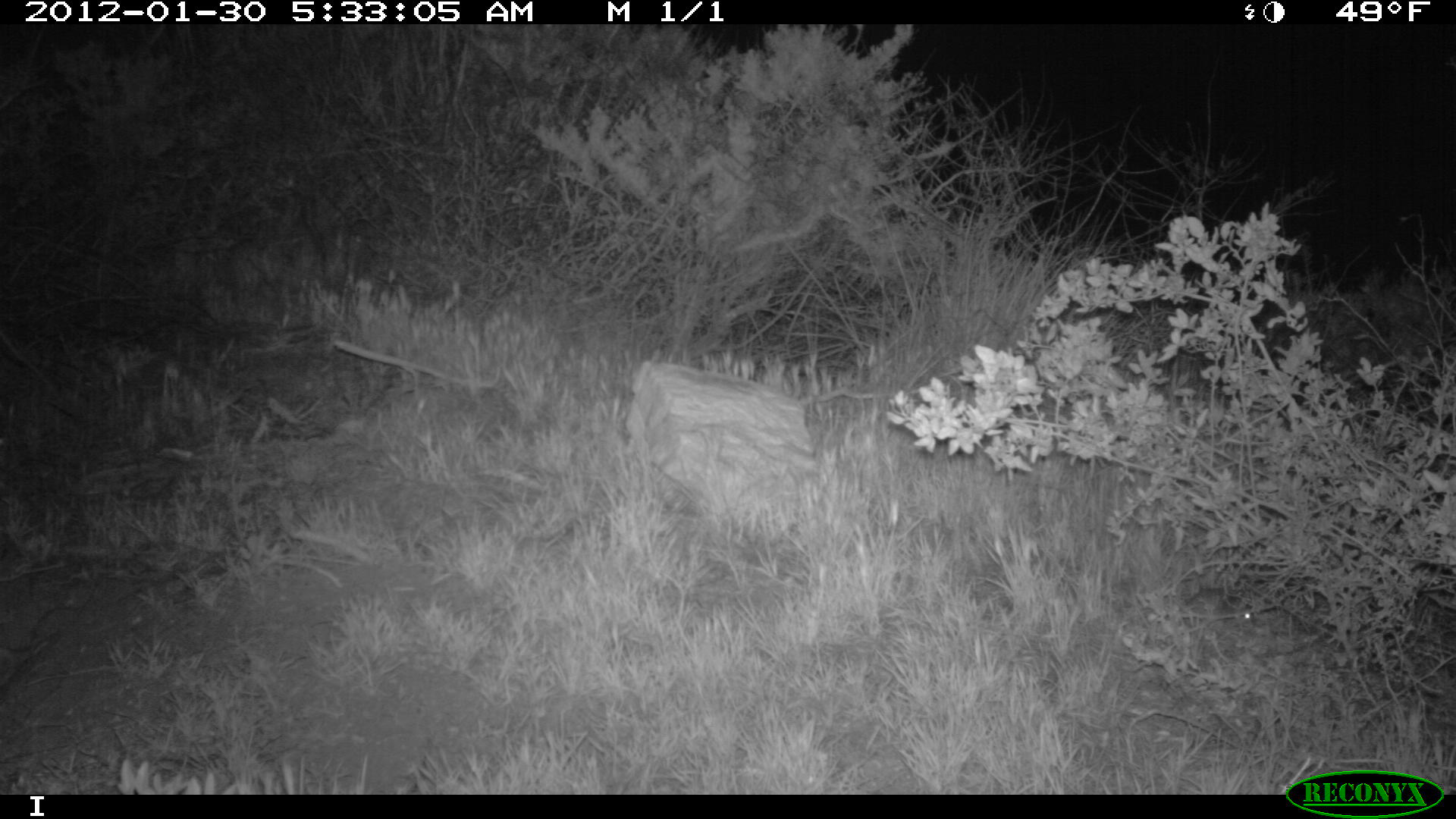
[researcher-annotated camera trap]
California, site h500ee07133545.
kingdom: Animalia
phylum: Chordata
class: Mammalia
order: Rodentia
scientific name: Rodentia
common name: rodent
Rodent (Rodentia).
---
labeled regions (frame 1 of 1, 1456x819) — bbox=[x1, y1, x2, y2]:
rodent: bbox=[1138, 588, 1256, 621]